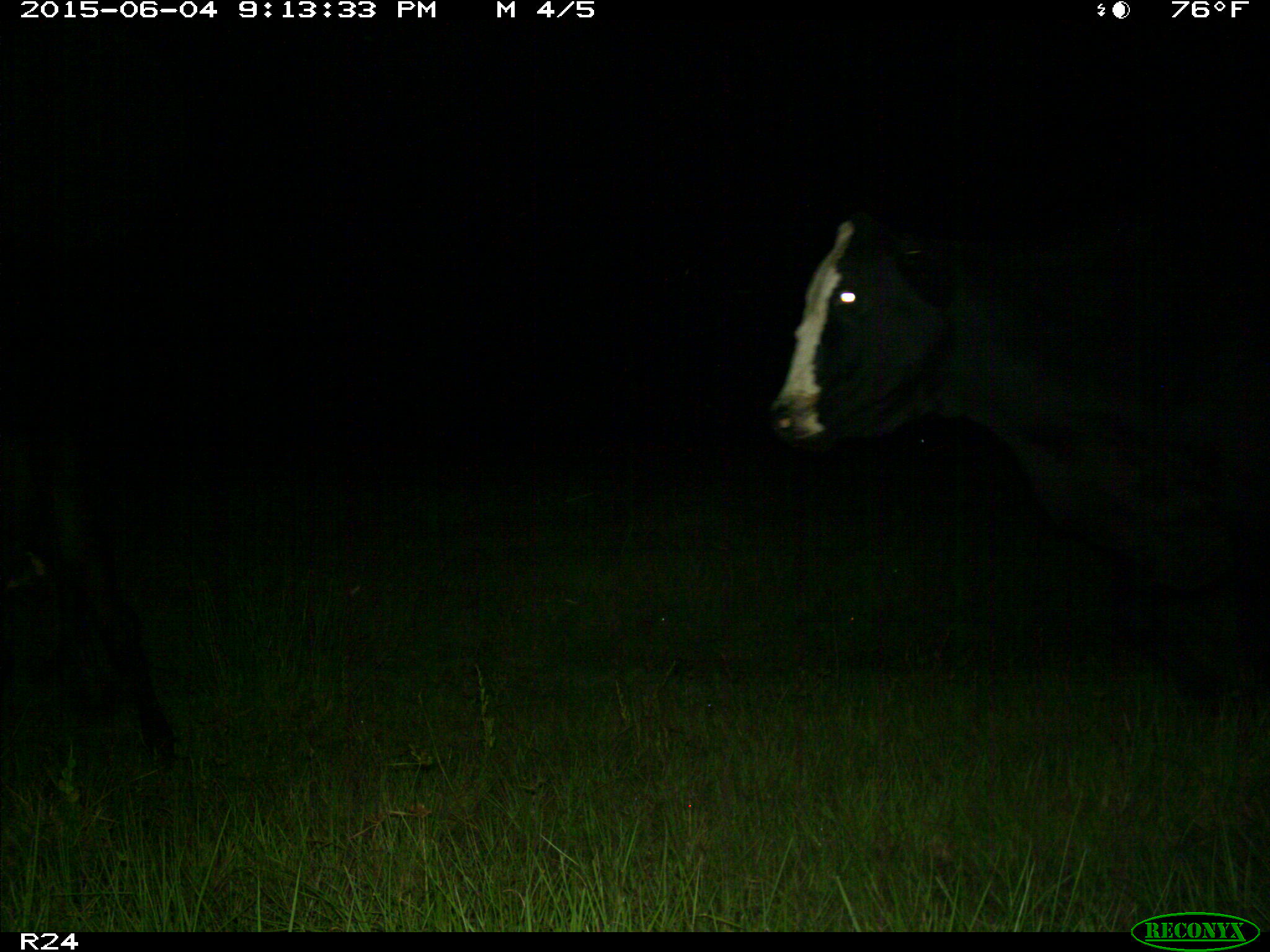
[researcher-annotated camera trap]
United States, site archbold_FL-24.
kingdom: Animalia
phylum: Chordata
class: Mammalia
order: Artiodactyla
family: Bovidae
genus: Bos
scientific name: Bos taurus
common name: domestic cow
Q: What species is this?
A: Bos taurus (domestic cow).